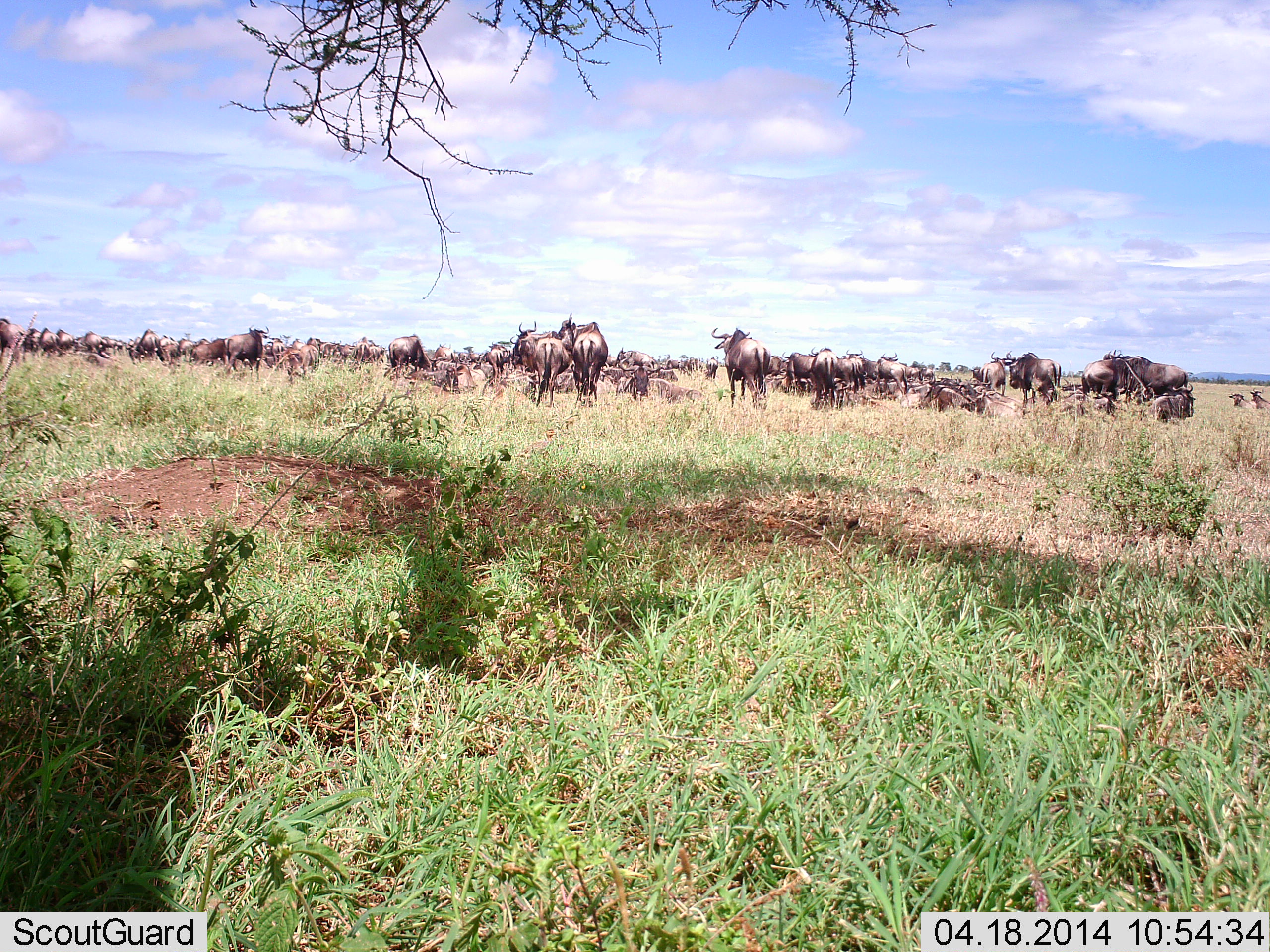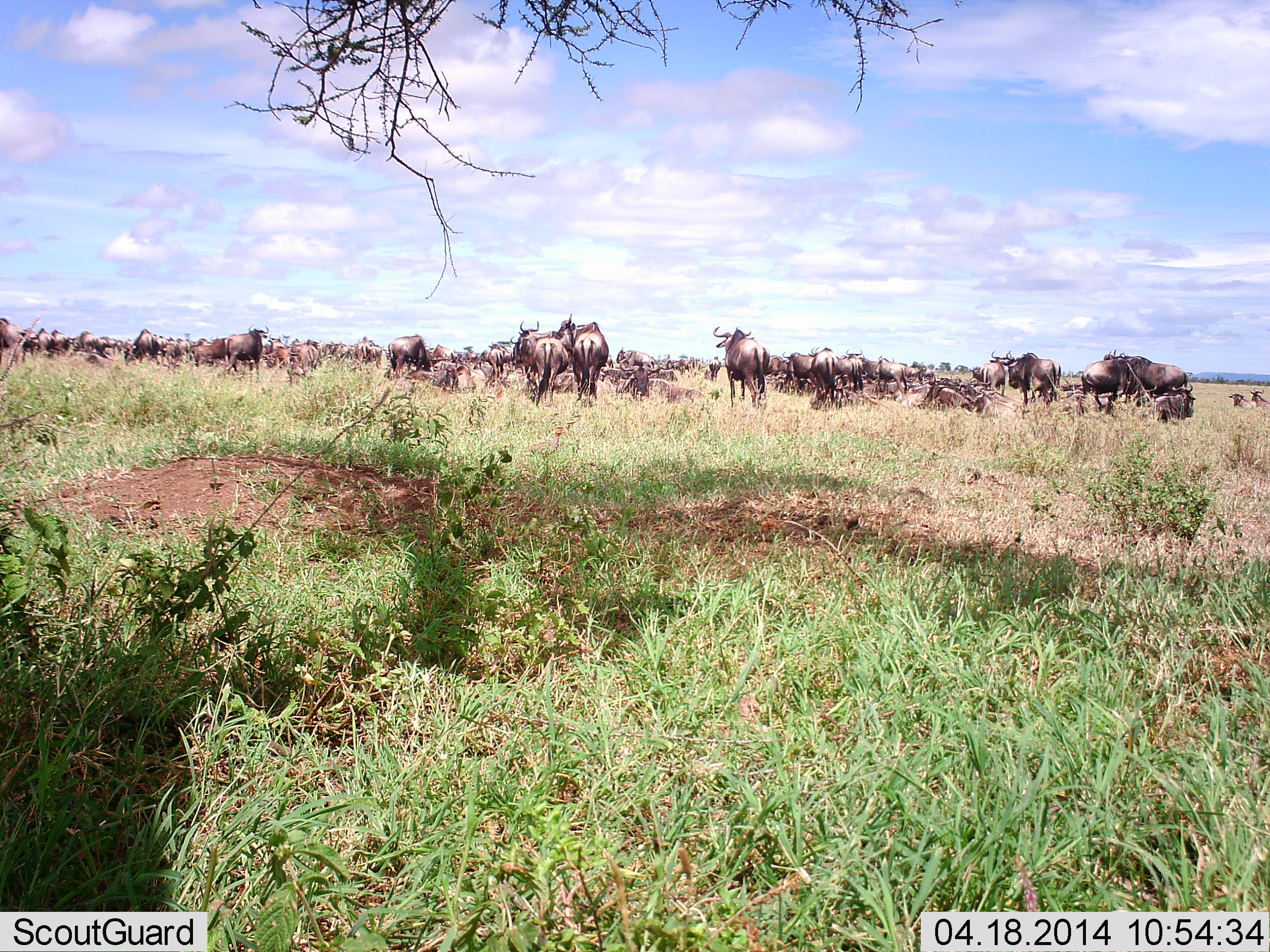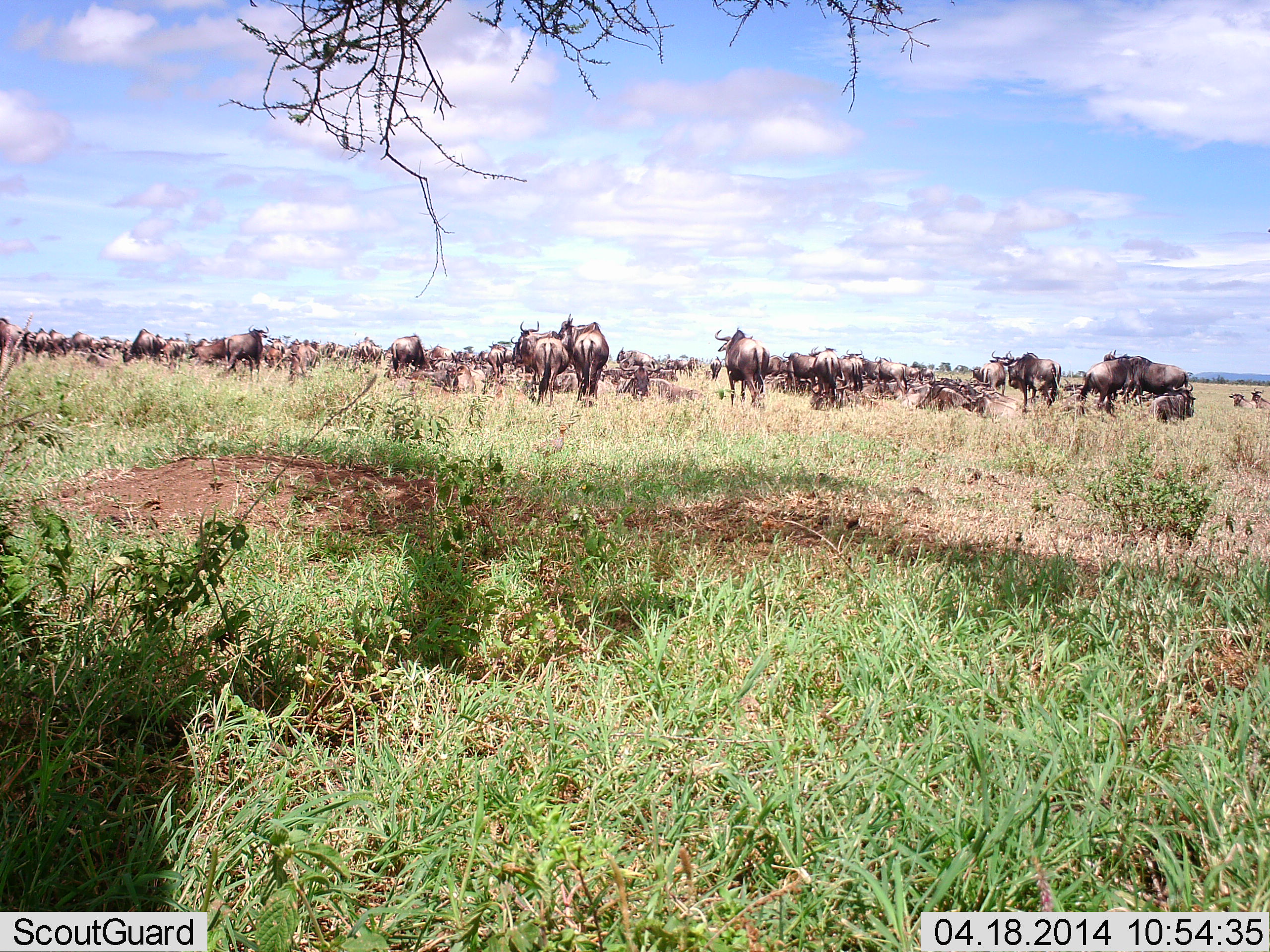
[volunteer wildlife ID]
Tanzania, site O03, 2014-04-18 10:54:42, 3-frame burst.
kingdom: Animalia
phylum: Chordata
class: Mammalia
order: Artiodactyla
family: Bovidae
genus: Connochaetes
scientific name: Connochaetes taurinus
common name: blue wildebeest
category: wildebeest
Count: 51+.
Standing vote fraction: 80%.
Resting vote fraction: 60%.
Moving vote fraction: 40%.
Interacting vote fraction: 60%.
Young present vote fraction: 0%.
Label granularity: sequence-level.